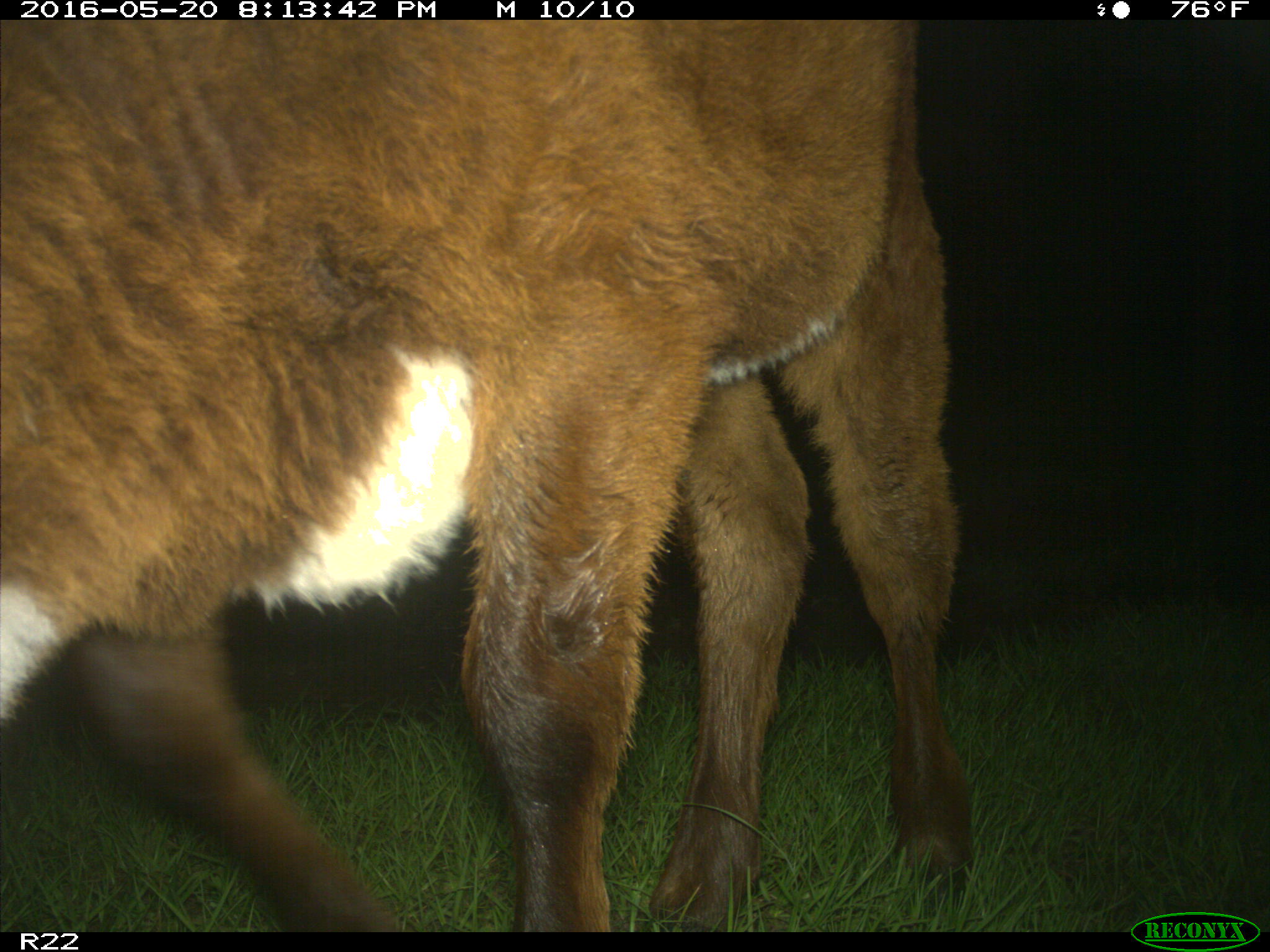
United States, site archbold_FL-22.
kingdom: Animalia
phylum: Chordata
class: Mammalia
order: Artiodactyla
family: Bovidae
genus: Bos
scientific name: Bos taurus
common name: domestic cow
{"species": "Bos taurus (domestic cow)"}